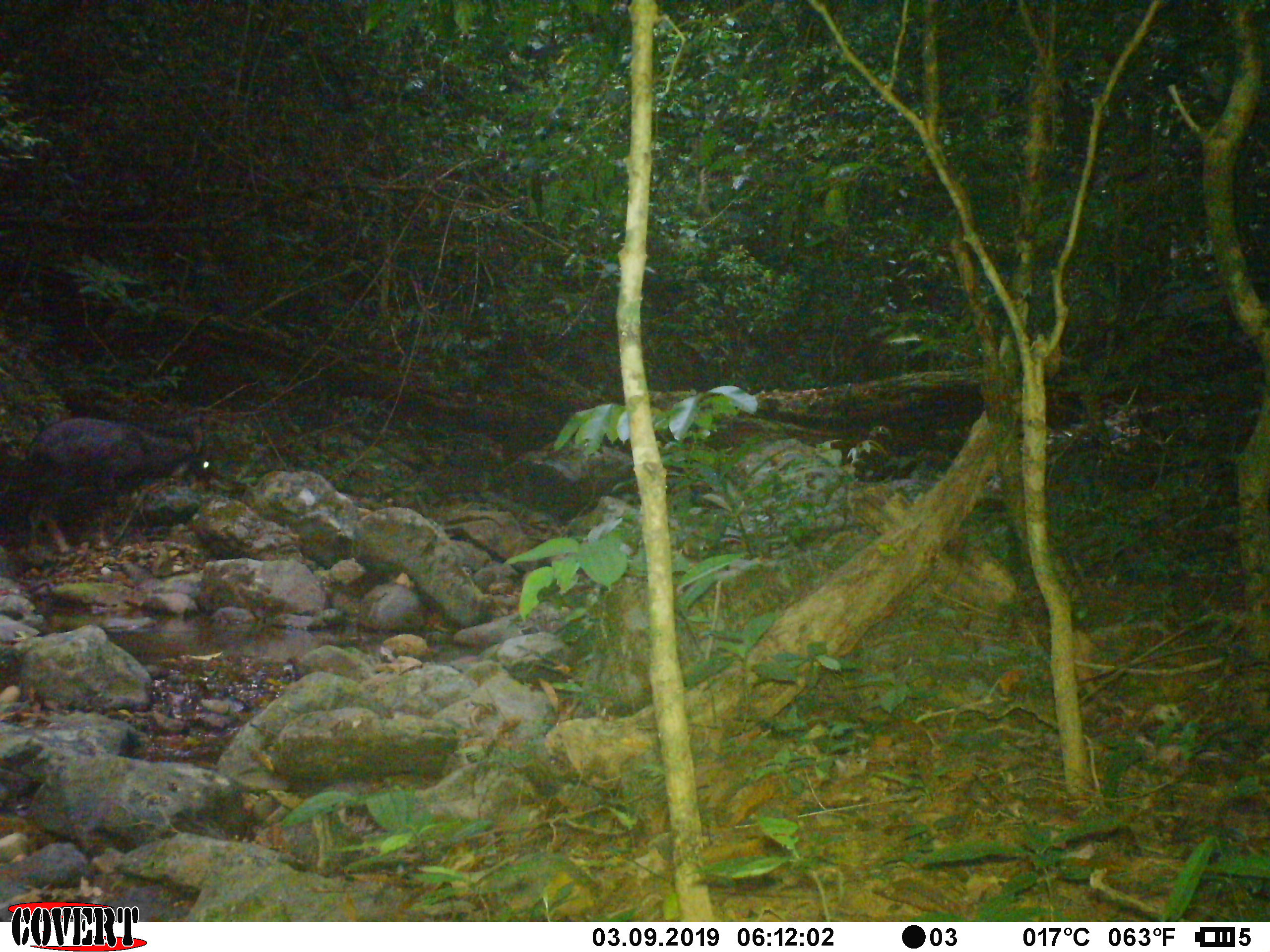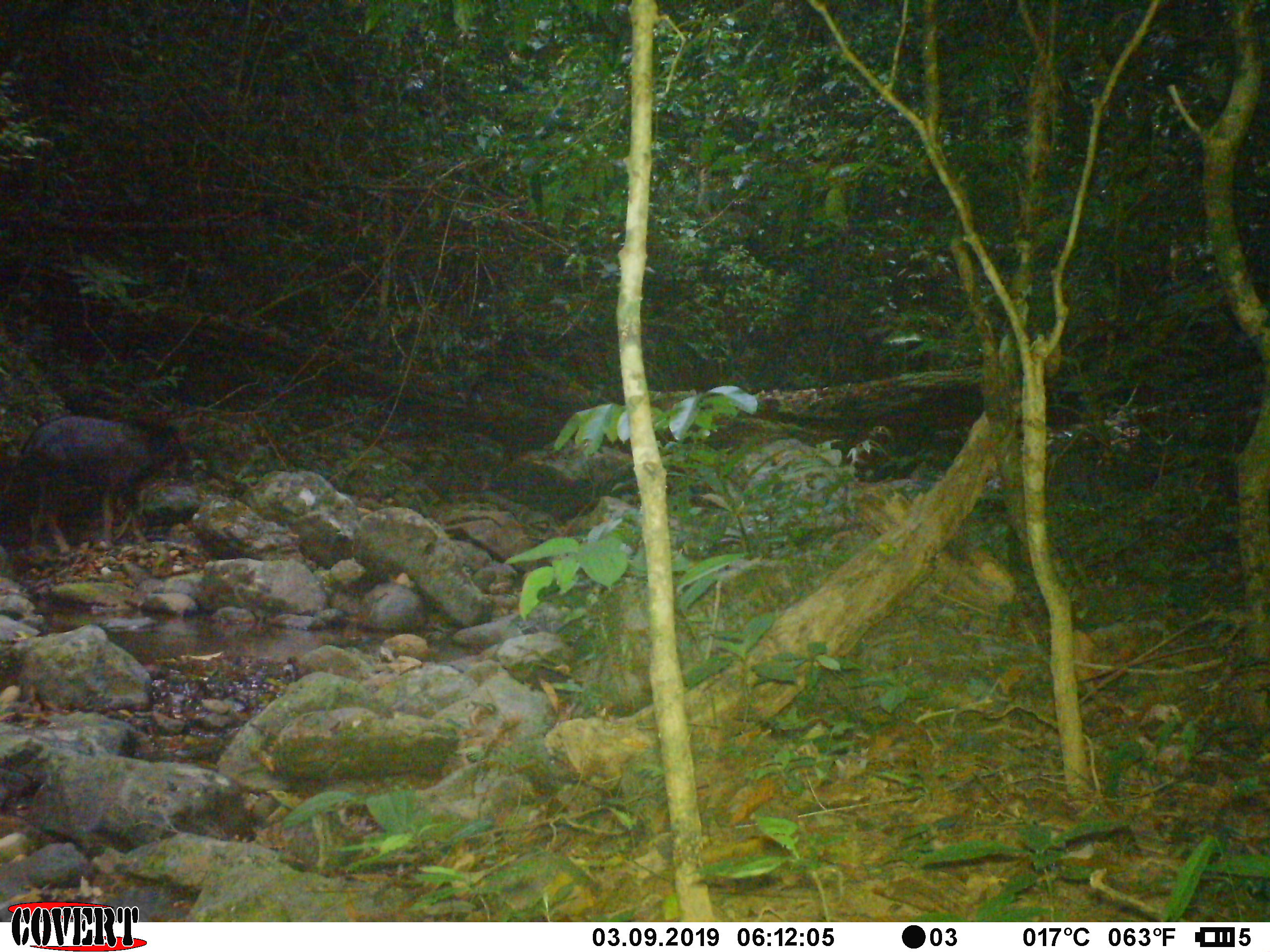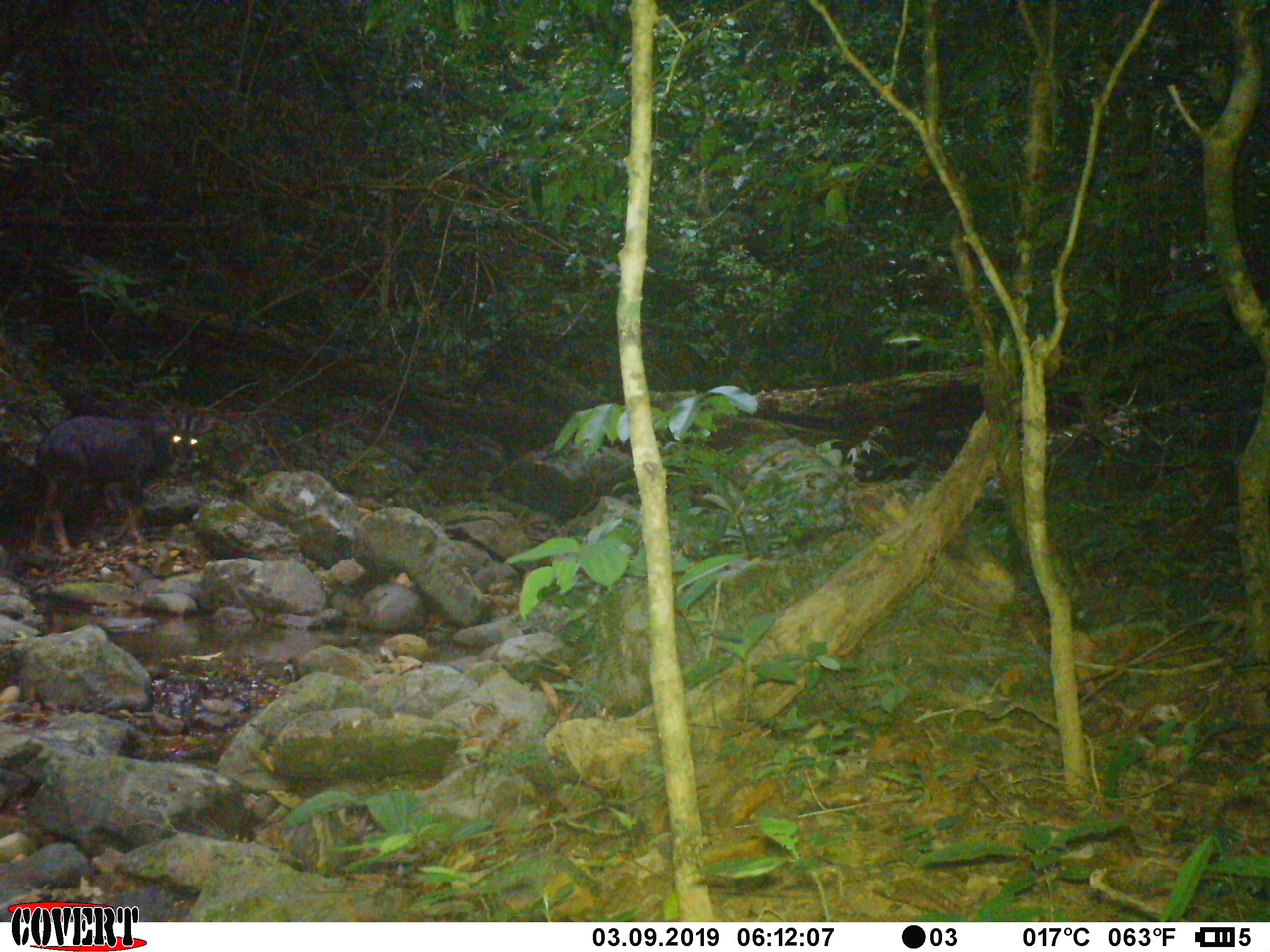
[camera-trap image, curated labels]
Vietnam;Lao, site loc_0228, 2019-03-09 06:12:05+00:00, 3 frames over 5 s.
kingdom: Animalia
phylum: Chordata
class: Mammalia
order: Artiodactyla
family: Bovidae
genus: Capricornis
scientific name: Capricornis sumatraensis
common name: chinese serow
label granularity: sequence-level